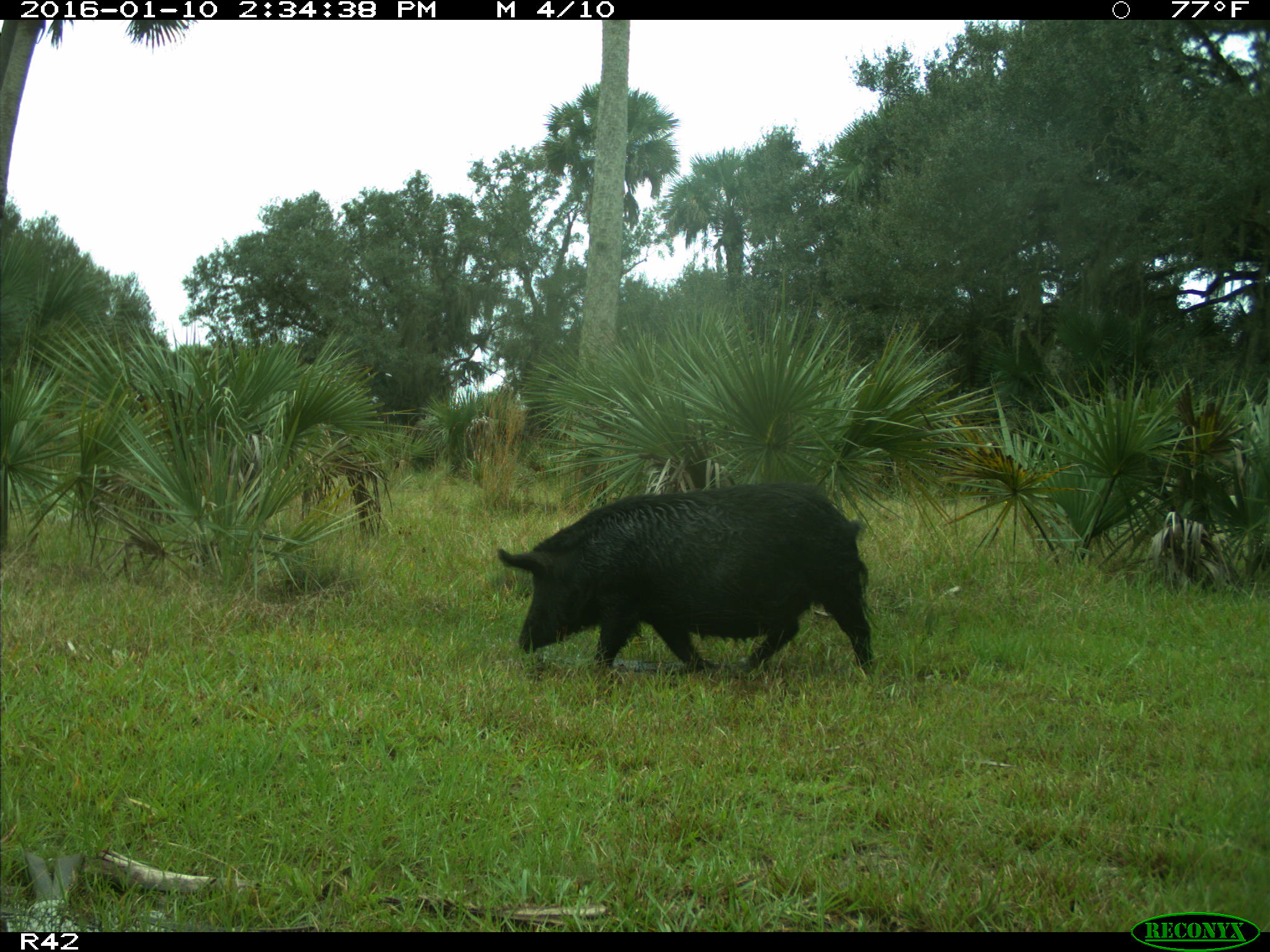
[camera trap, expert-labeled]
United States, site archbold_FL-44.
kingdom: Animalia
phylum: Chordata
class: Mammalia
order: Artiodactyla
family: Suidae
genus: Sus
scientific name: Sus scrofa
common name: wild boar